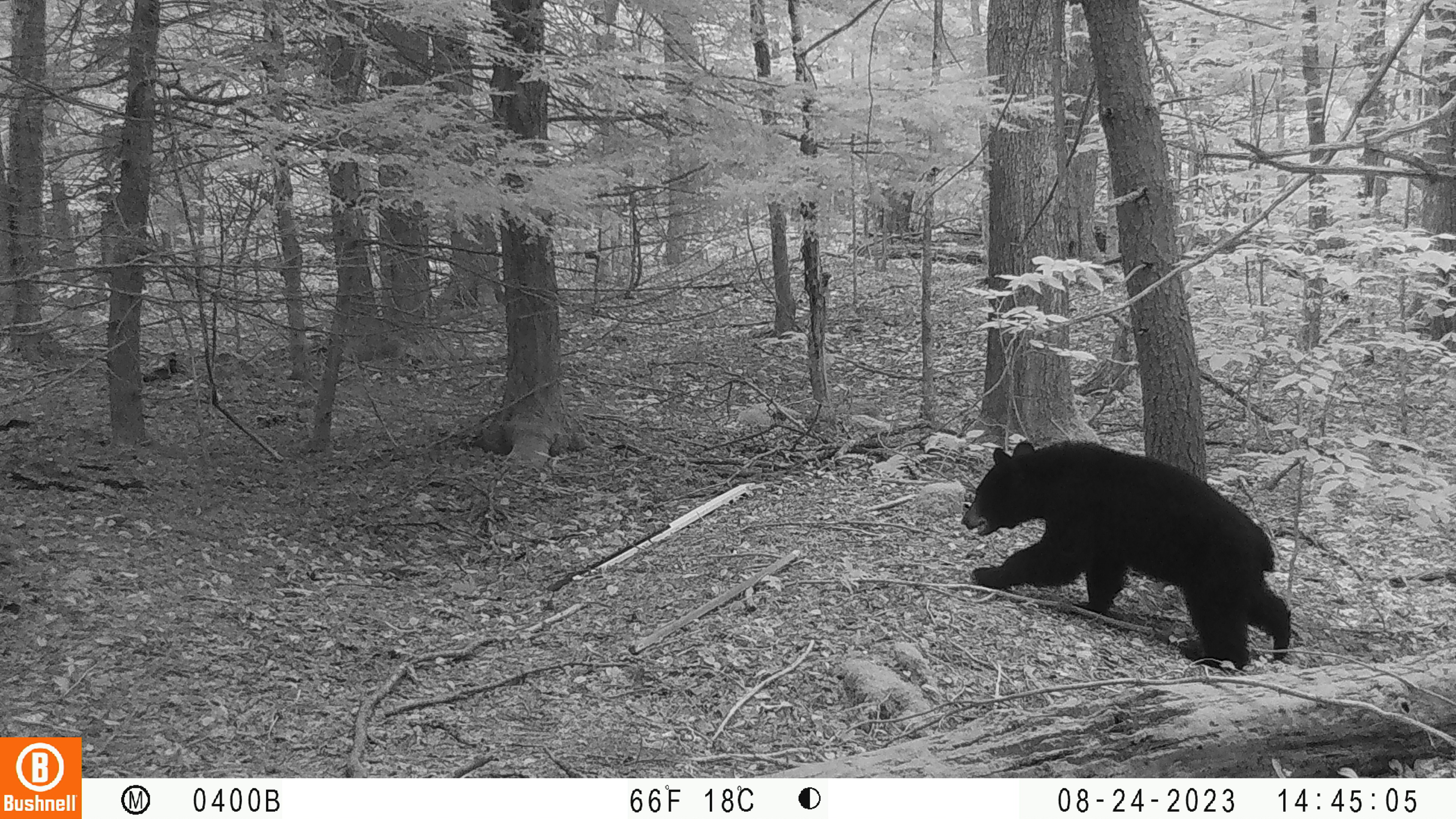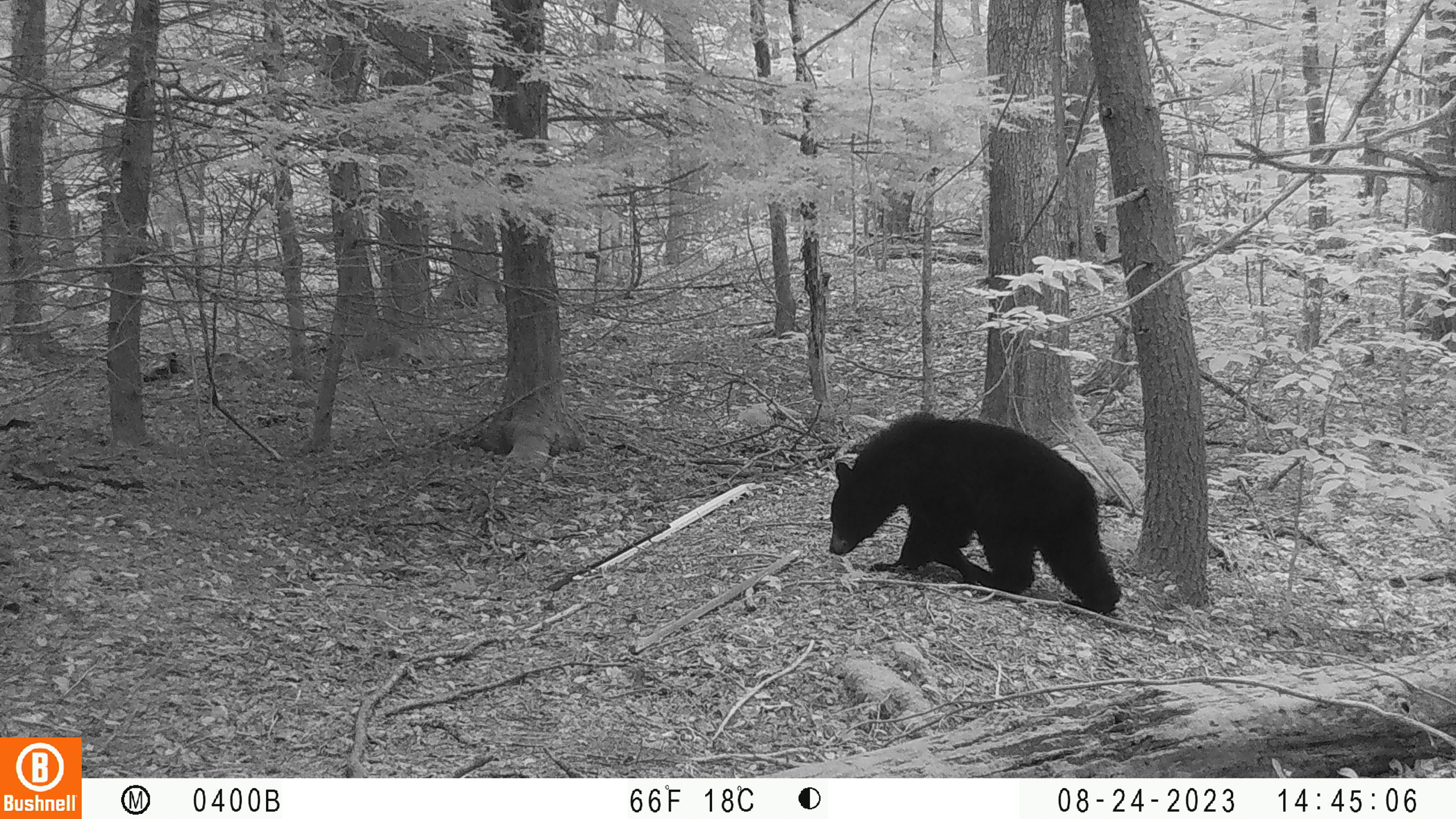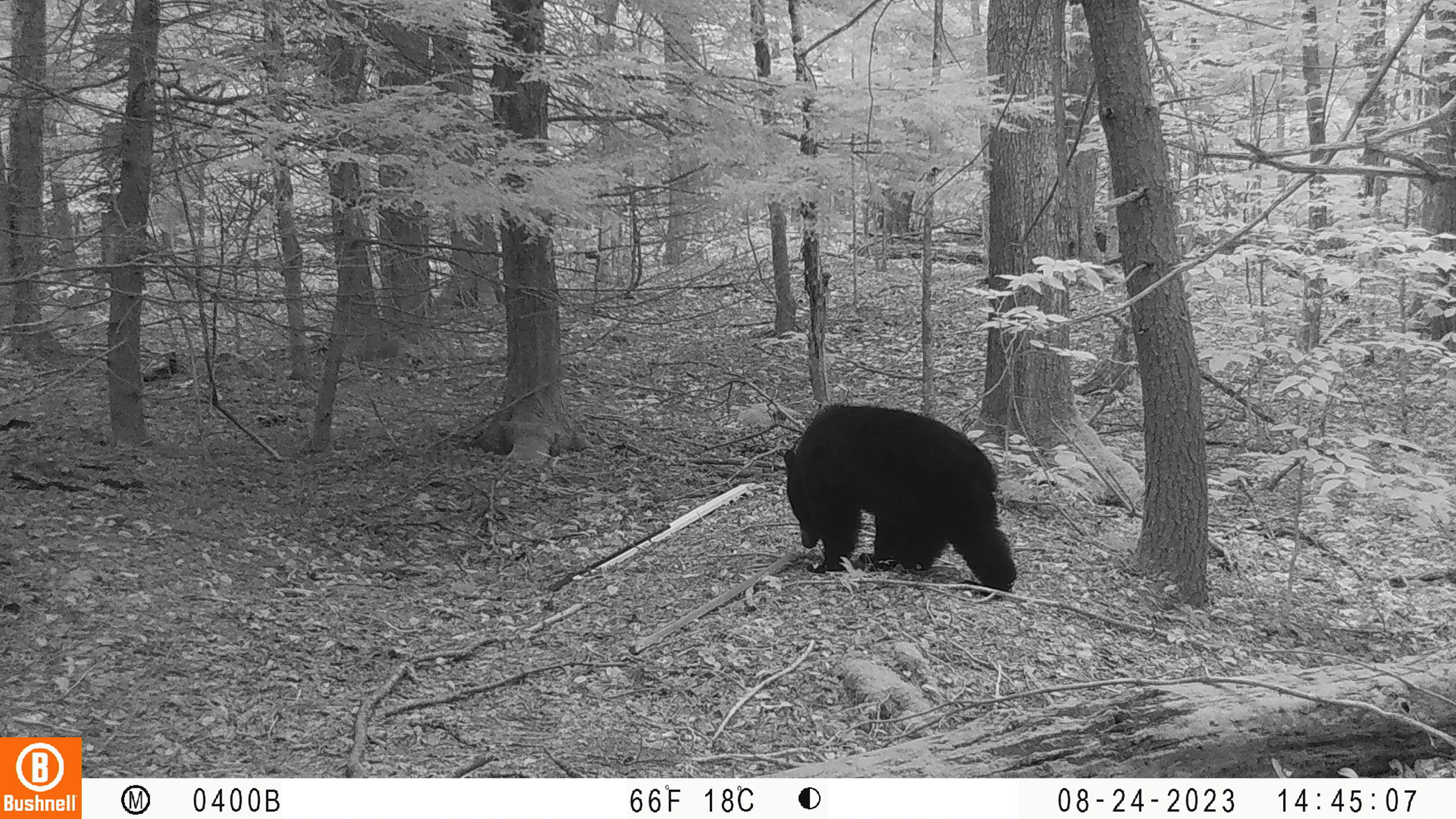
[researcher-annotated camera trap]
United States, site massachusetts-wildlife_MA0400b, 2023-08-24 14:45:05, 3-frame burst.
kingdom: Animalia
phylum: Chordata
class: Mammalia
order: Carnivora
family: Ursidae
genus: Ursus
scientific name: Ursus americanus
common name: black bear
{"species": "black bear (Ursus americanus)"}